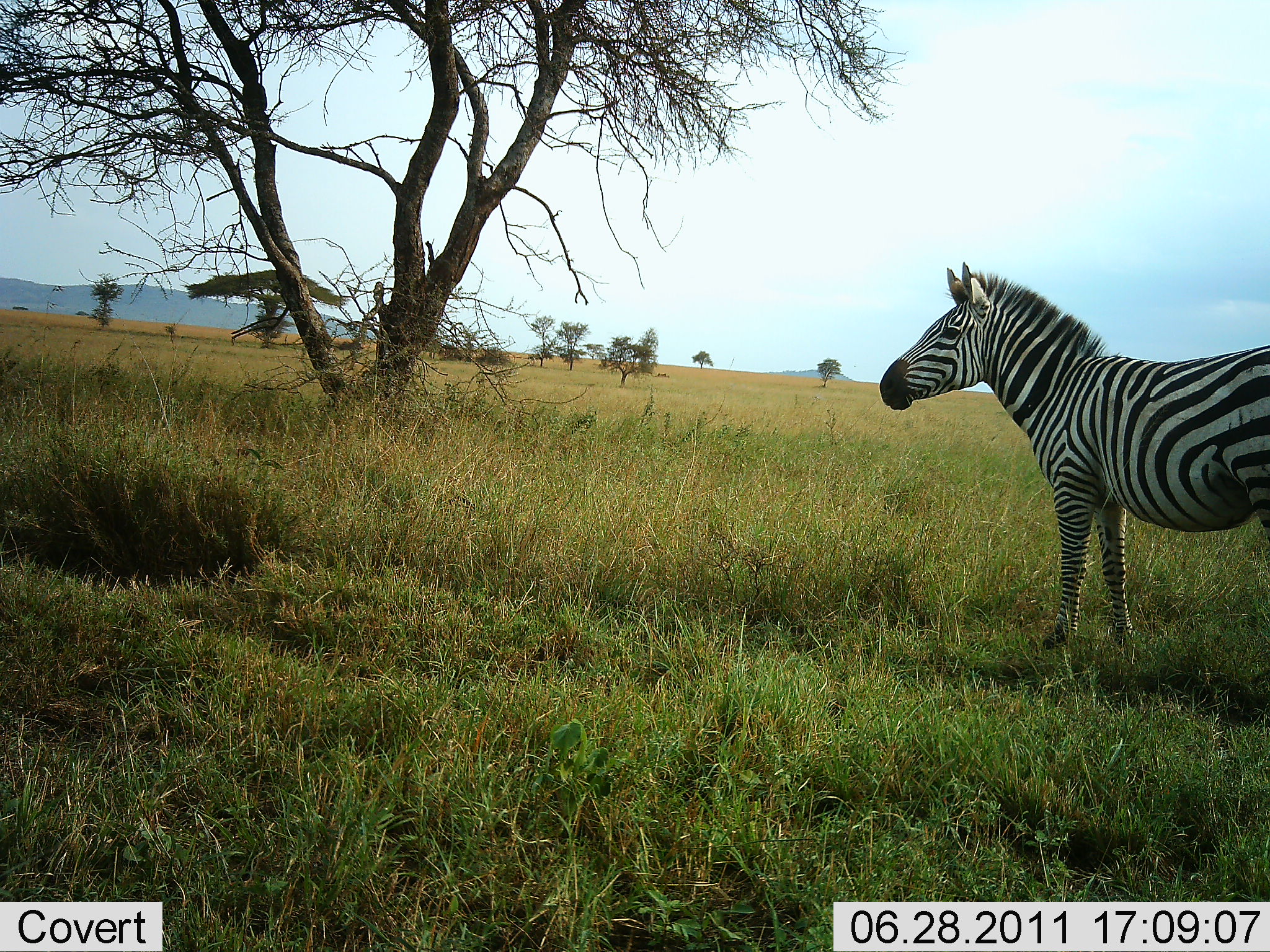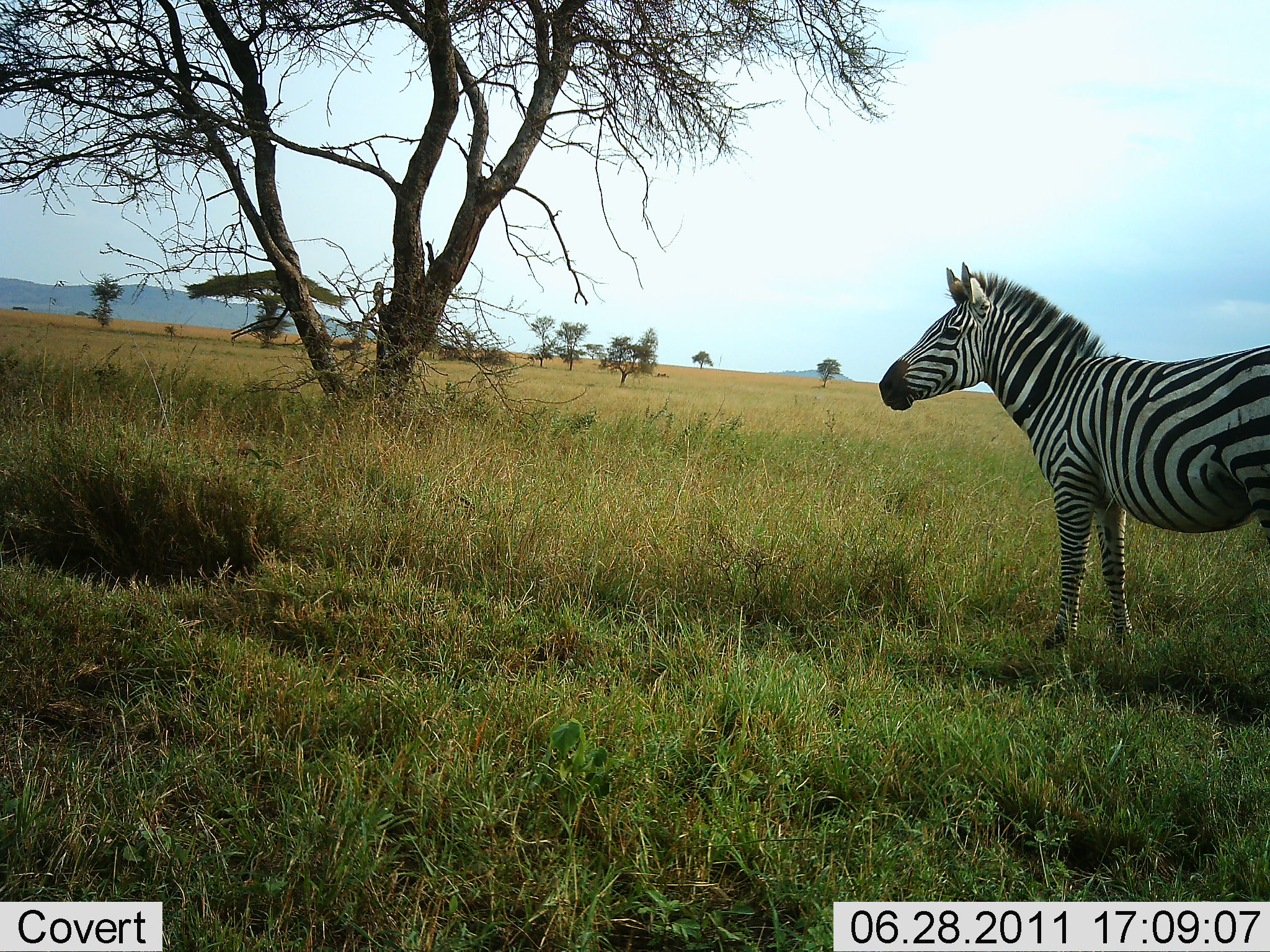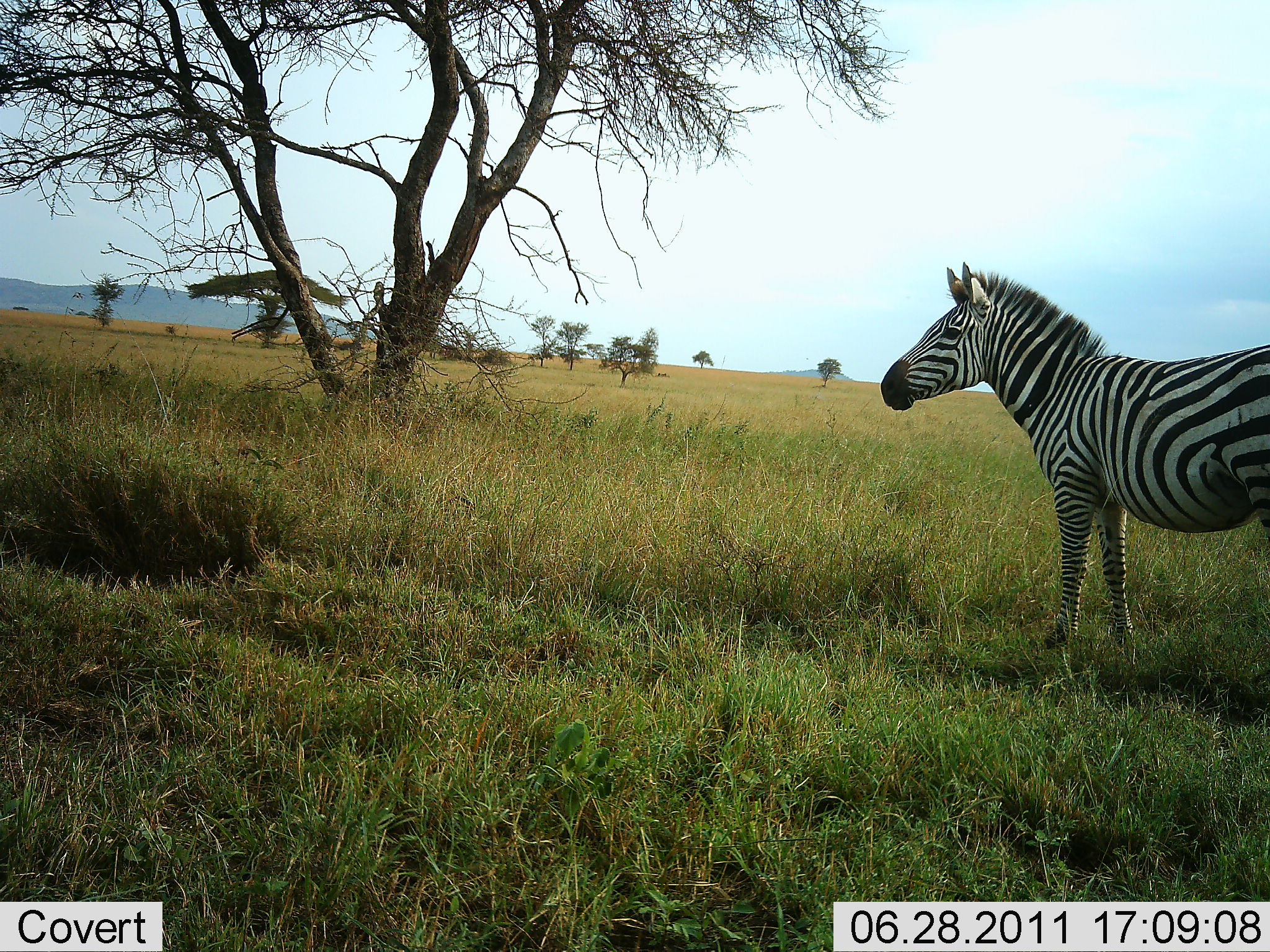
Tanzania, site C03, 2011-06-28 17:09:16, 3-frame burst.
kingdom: Animalia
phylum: Chordata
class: Mammalia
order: Perissodactyla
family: Equidae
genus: Equus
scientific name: Equus quagga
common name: plains zebra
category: zebra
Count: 1.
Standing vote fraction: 100%.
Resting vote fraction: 0%.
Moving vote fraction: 0%.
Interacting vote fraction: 0%.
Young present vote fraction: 0%.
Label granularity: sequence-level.